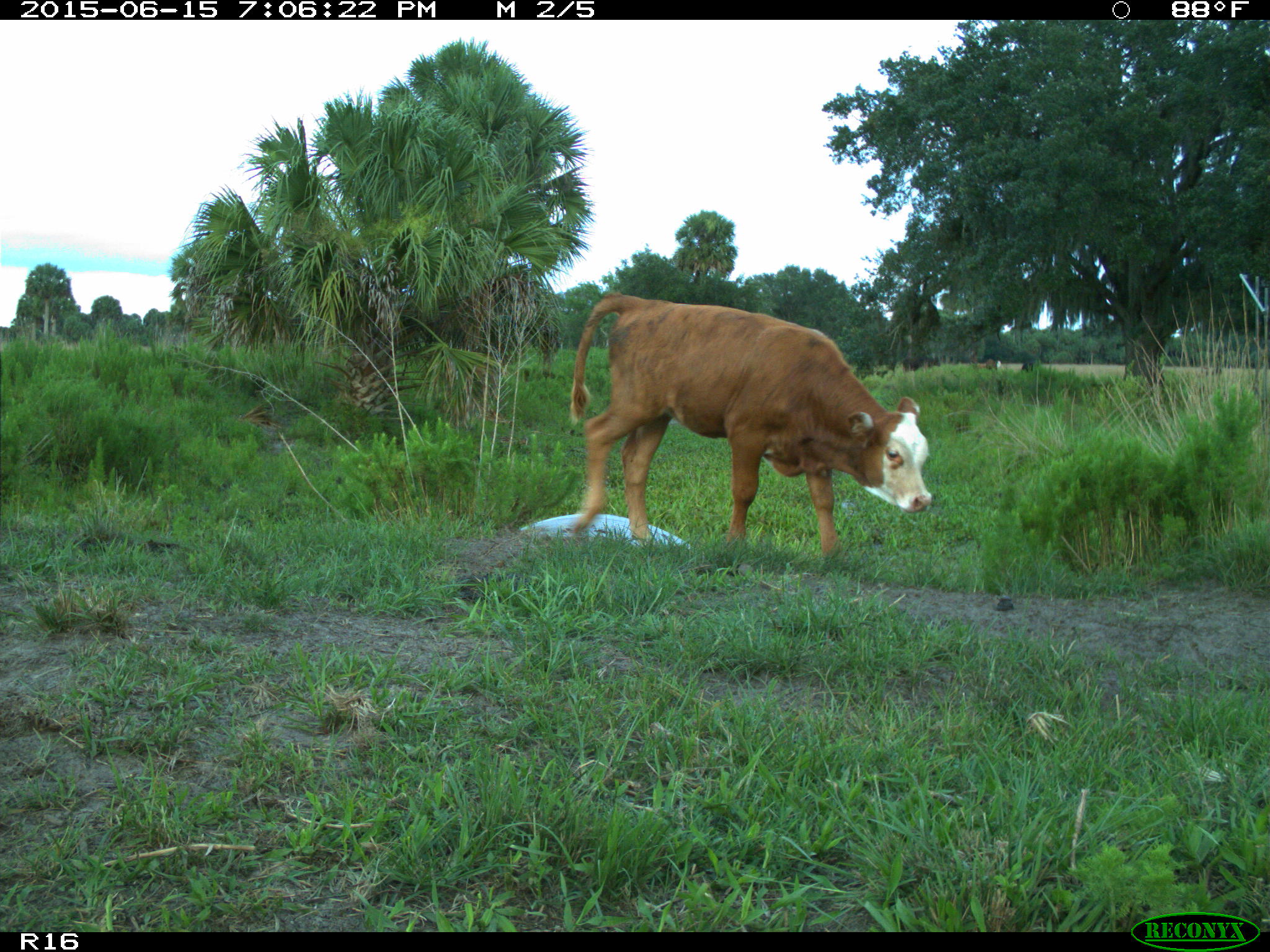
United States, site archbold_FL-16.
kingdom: Animalia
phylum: Chordata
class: Mammalia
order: Artiodactyla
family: Bovidae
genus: Bos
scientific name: Bos taurus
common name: domestic cow